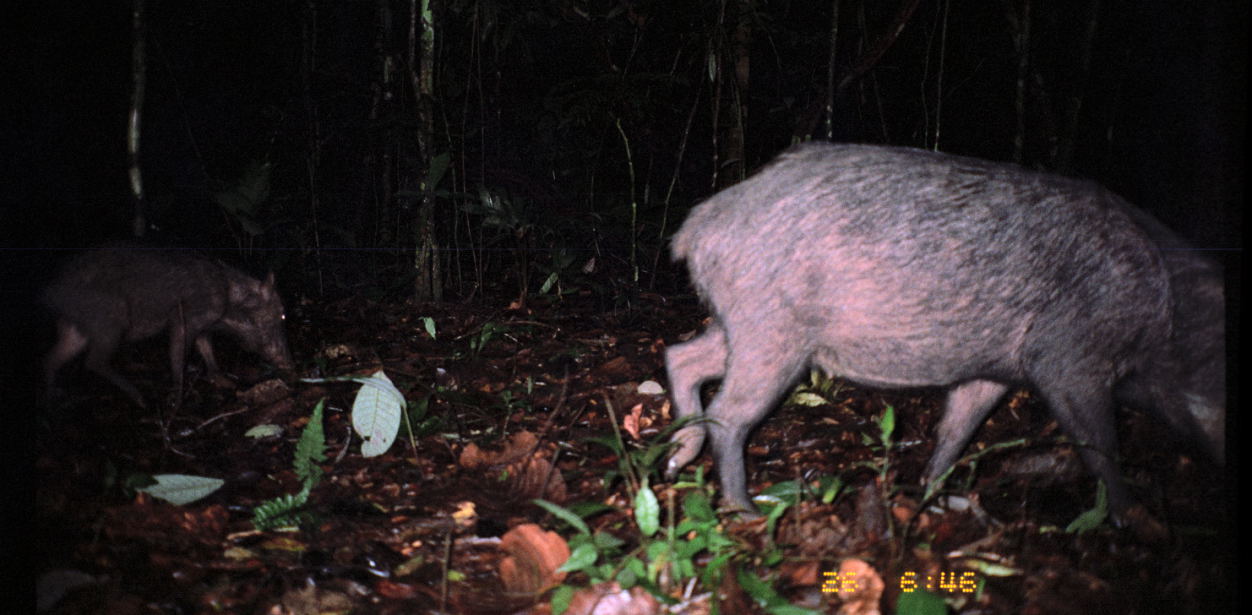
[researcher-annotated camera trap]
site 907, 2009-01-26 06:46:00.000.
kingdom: Animalia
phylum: Chordata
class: Mammalia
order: Artiodactyla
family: Tayassuidae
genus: Tayassu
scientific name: Tayassu pecari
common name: white-lipped peccary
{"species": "Tayassu pecari (white-lipped peccary)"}